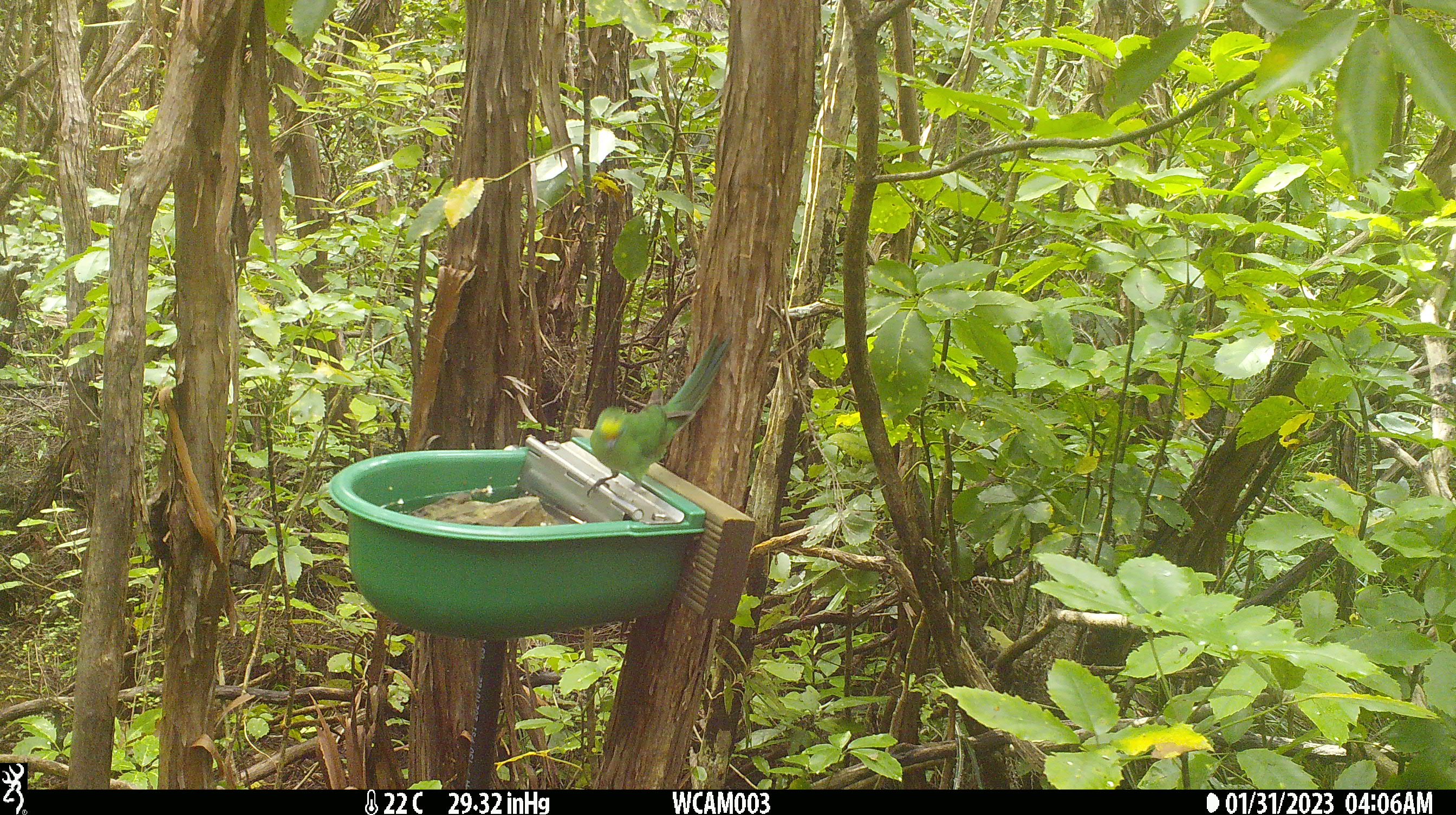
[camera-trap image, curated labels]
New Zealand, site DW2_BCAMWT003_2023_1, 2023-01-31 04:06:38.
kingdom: Animalia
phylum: Chordata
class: Aves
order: Psittaciformes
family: Psittaculidae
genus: Cyanoramphus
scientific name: Cyanoramphus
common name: parakeet